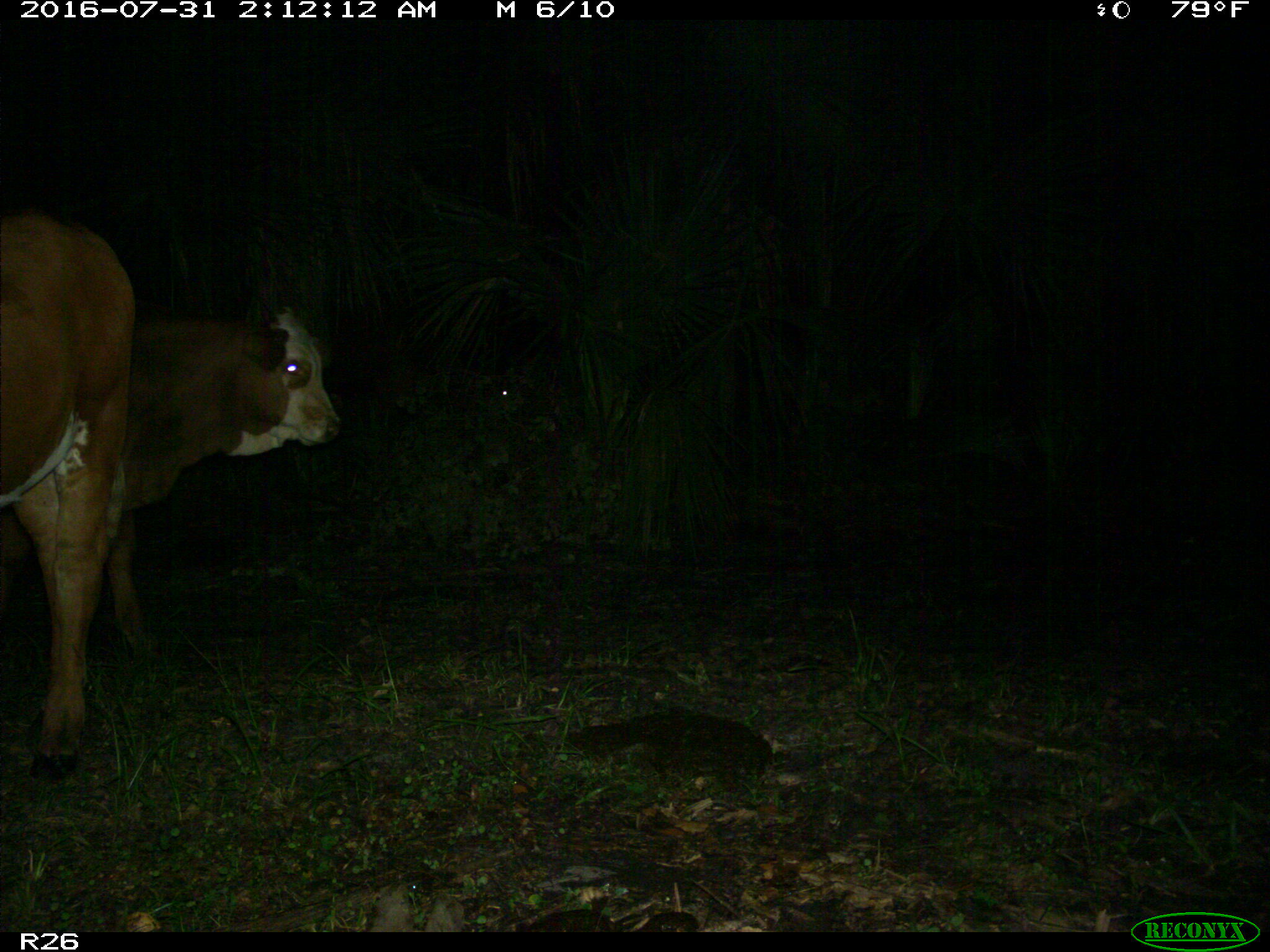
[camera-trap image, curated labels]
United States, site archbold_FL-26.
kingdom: Animalia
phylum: Chordata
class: Mammalia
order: Artiodactyla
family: Bovidae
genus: Bos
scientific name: Bos taurus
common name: domestic cow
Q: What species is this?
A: Bos taurus (domestic cow).